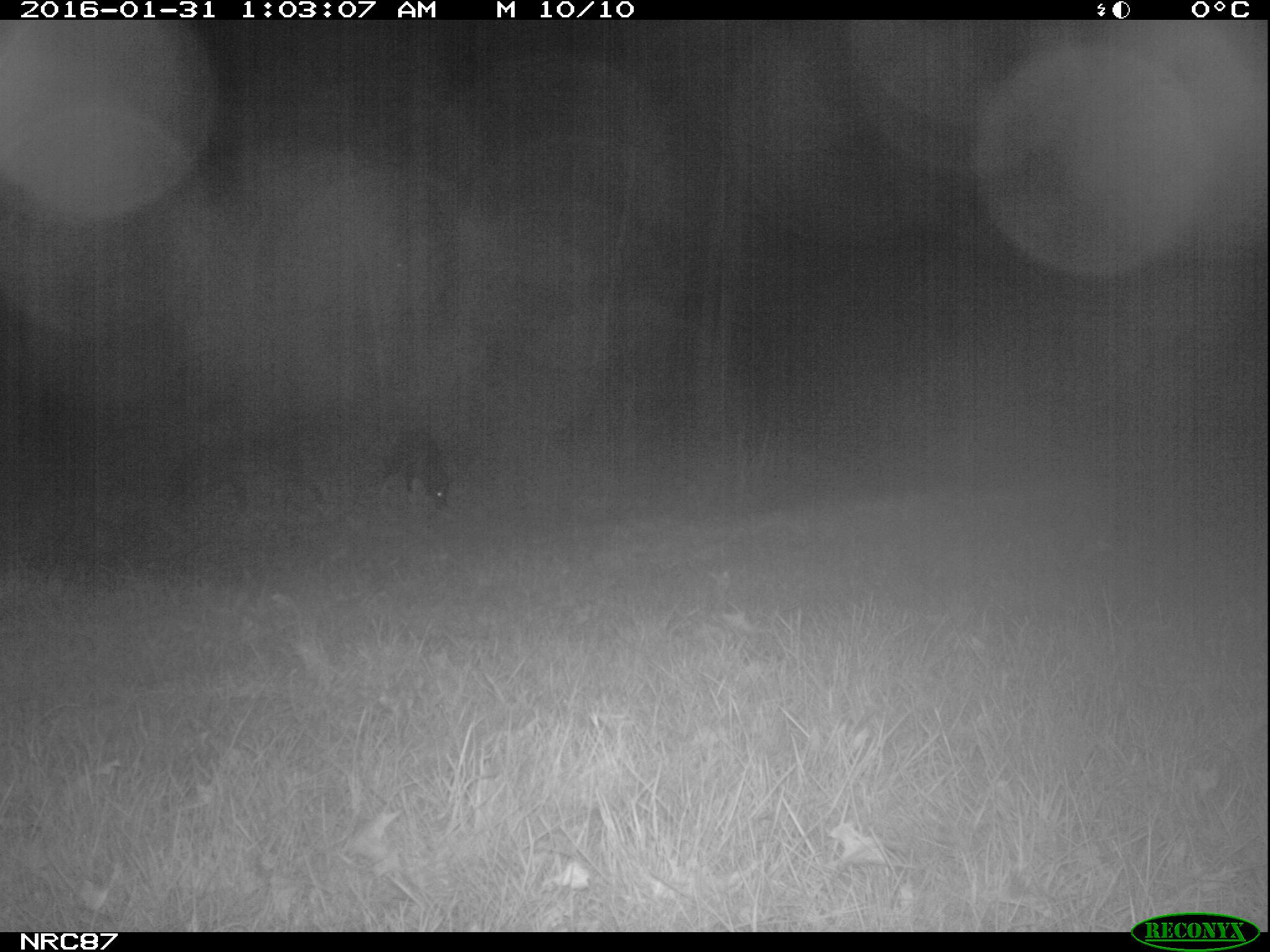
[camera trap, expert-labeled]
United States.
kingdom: Animalia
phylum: Chordata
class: Mammalia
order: Carnivora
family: Canidae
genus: Canis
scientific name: Canis familiaris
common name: domestic dog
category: Dog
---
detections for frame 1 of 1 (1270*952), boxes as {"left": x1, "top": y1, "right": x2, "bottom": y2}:
Dog: {"left": 161, "top": 410, "right": 338, "bottom": 529}; {"left": 372, "top": 416, "right": 459, "bottom": 515}